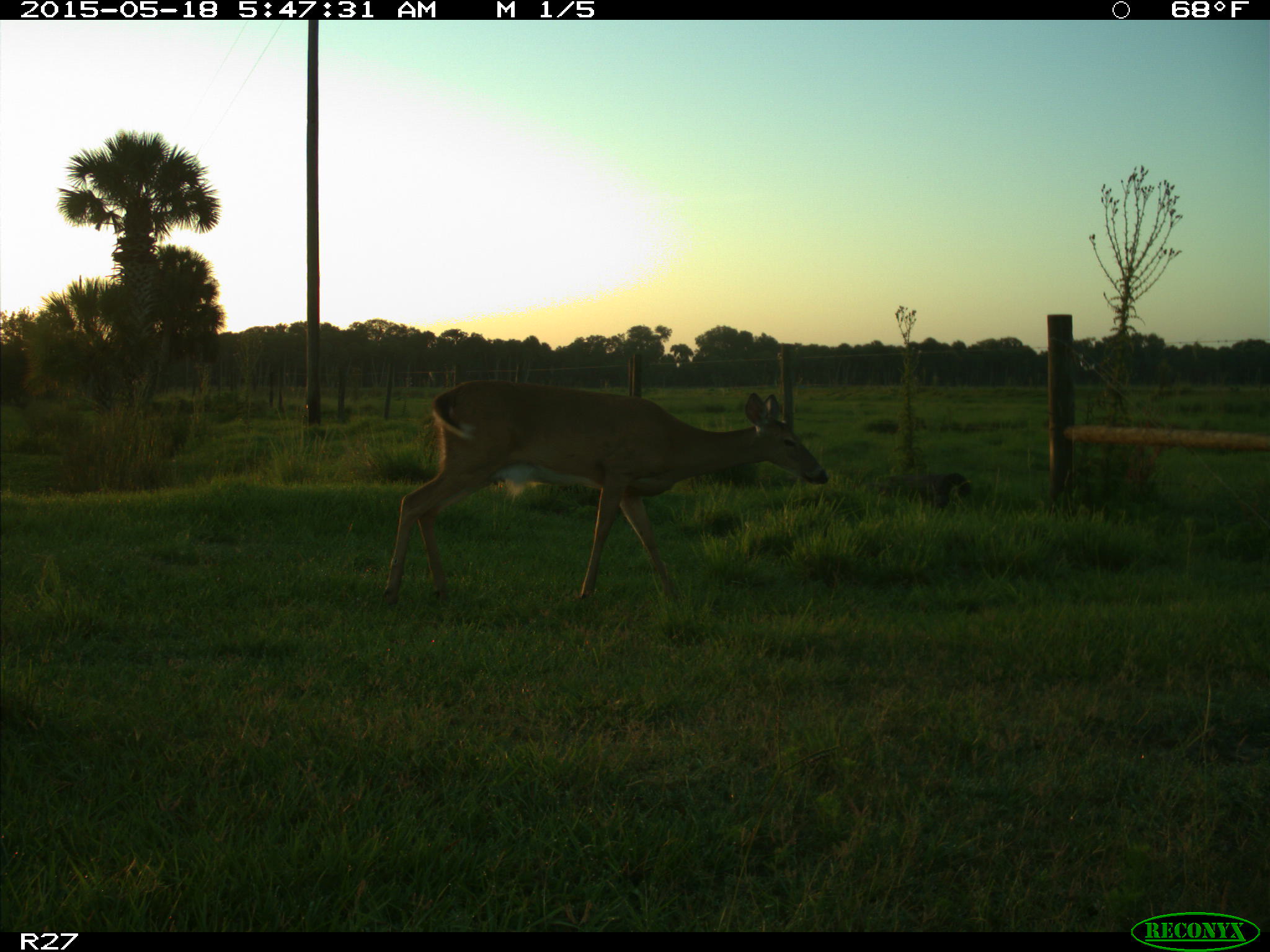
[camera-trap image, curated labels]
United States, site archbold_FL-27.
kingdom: Animalia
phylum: Chordata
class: Mammalia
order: Artiodactyla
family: Cervidae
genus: Odocoileus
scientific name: Odocoileus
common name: deer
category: unidentified deer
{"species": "unidentified deer (deer) (Odocoileus)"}